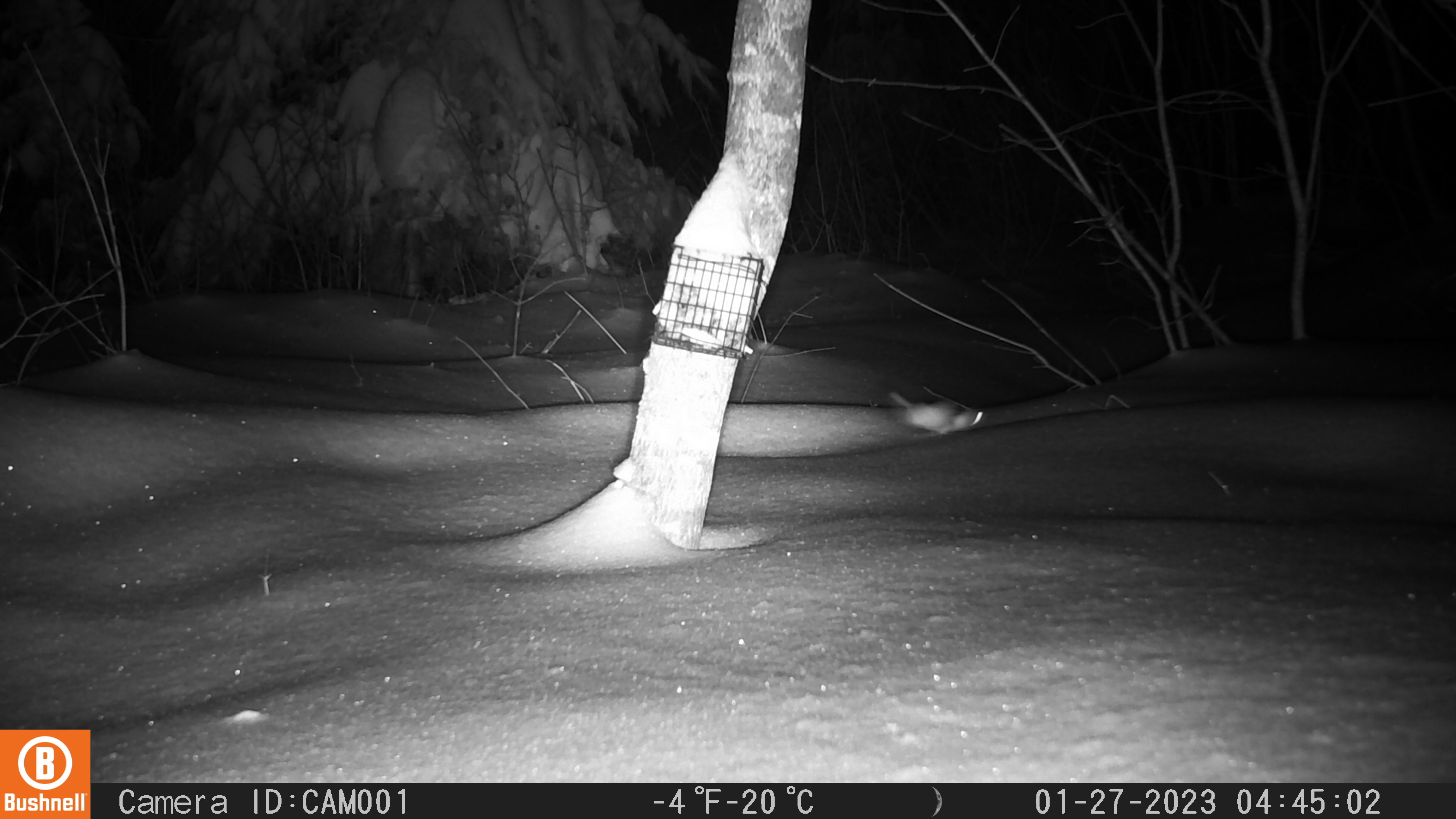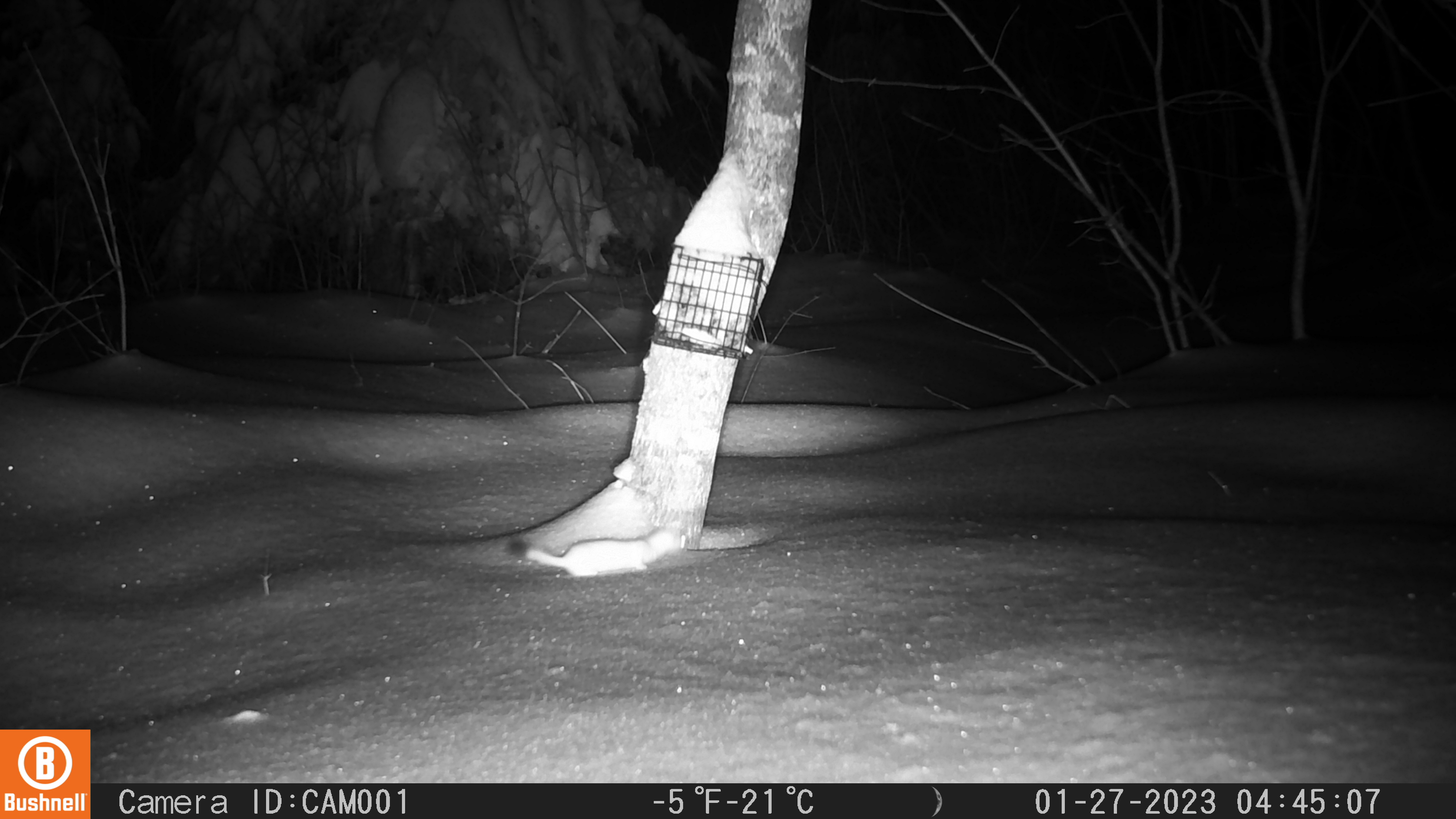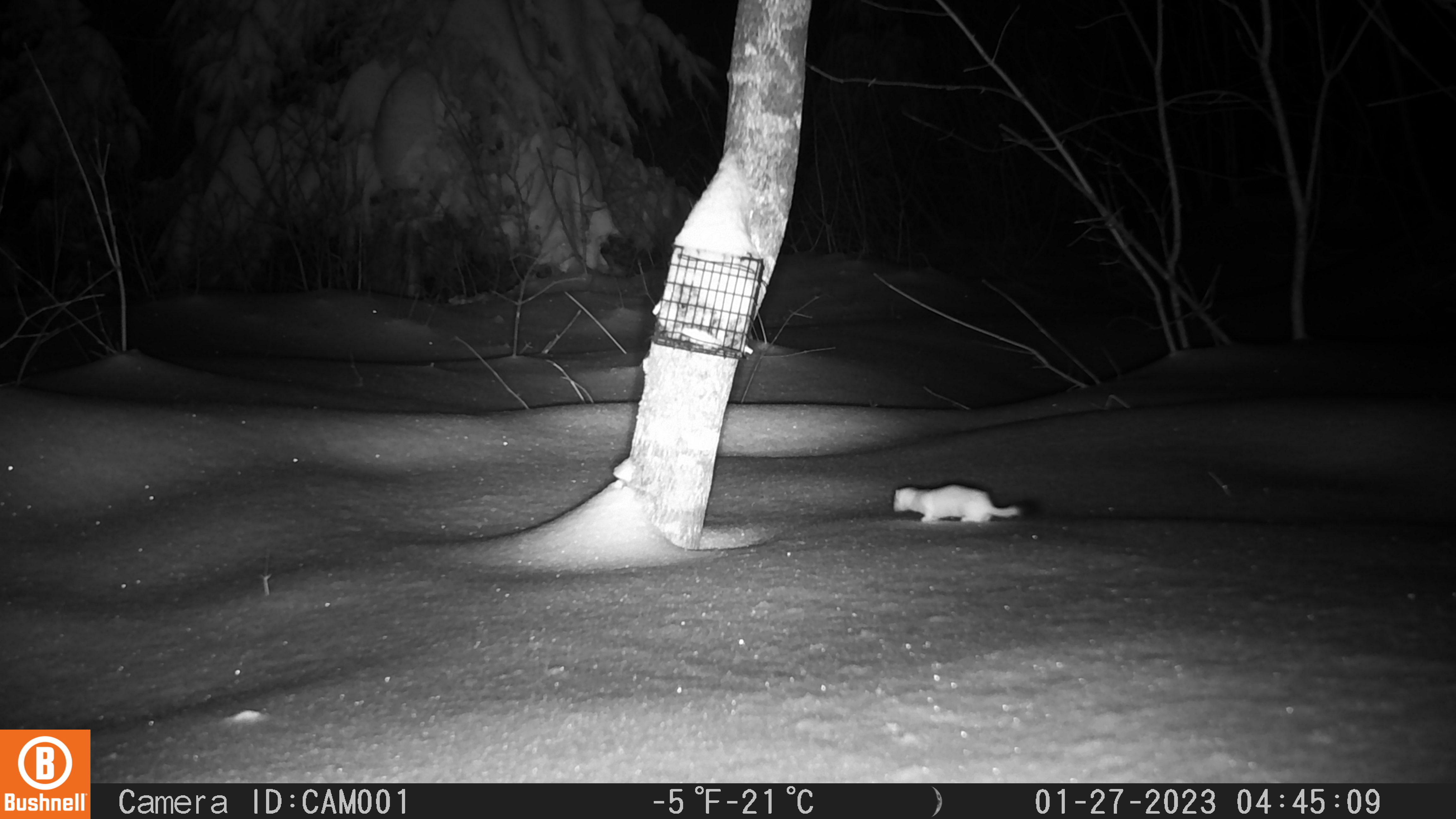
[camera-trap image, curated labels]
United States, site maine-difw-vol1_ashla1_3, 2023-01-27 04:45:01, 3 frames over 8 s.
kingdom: Animalia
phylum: Chordata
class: Mammalia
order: Carnivora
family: Mustelidae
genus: Mustela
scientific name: Mustela richardsonii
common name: short-tailed weasel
Short-tailed weasel (Mustela richardsonii).